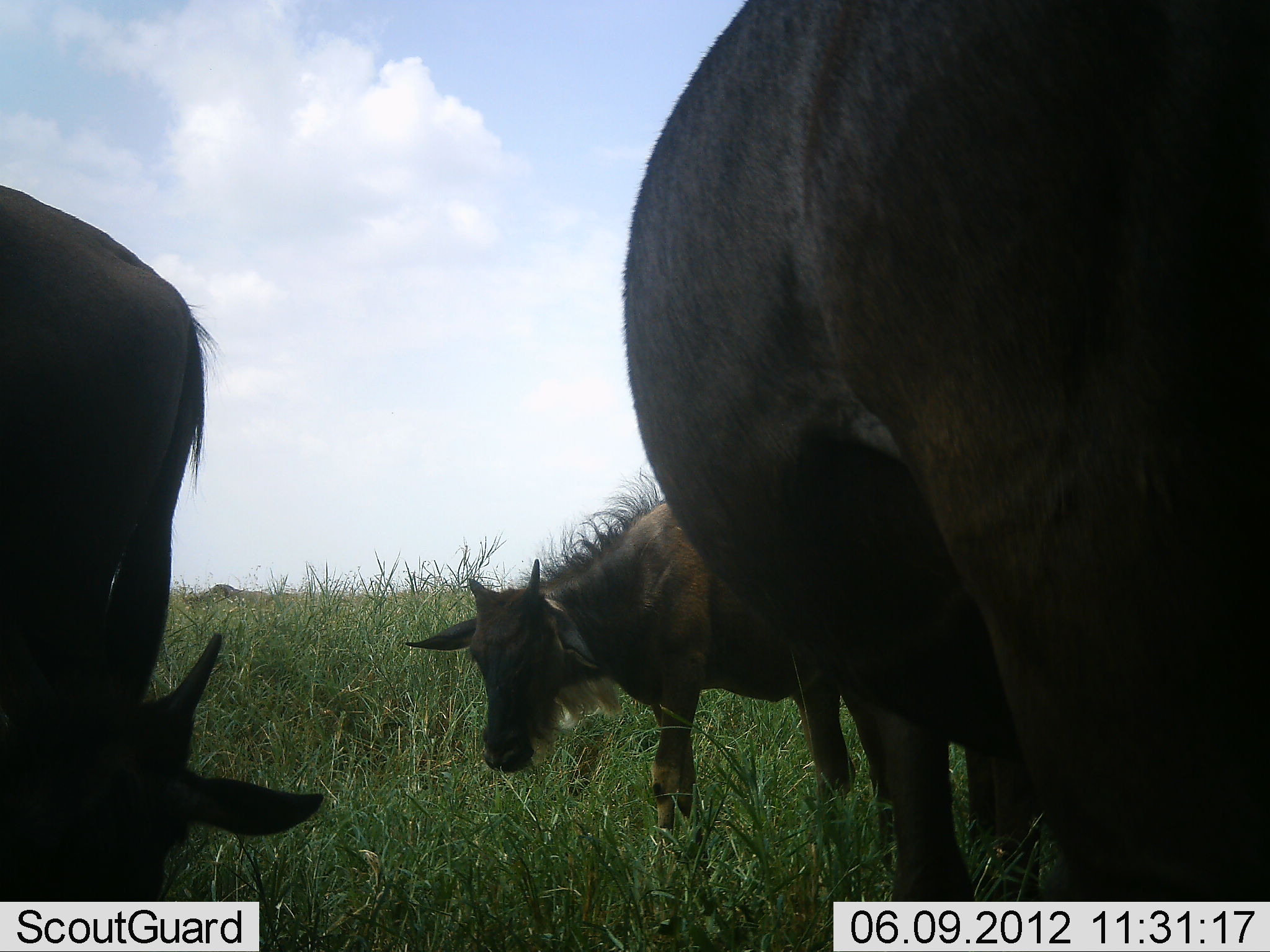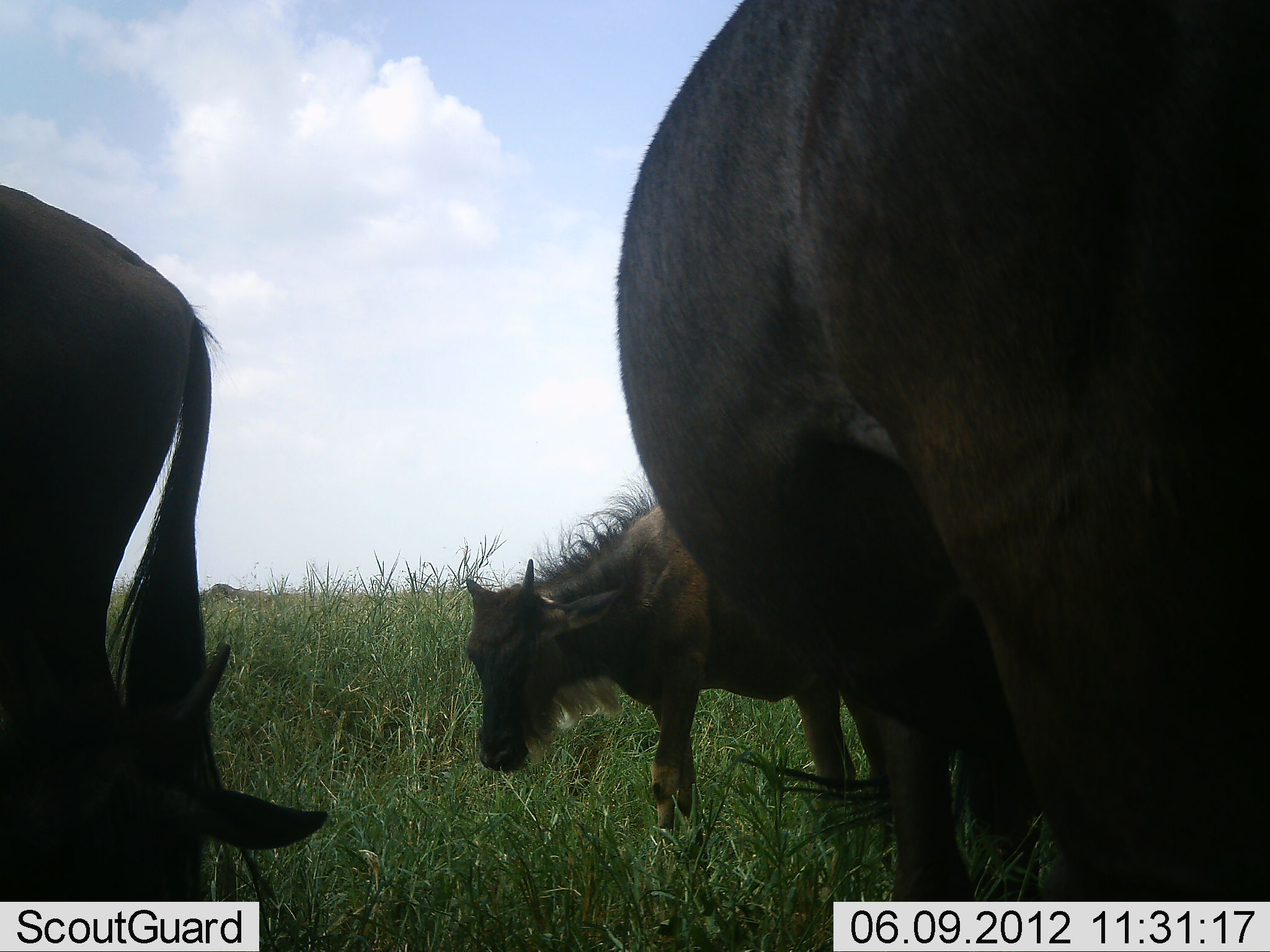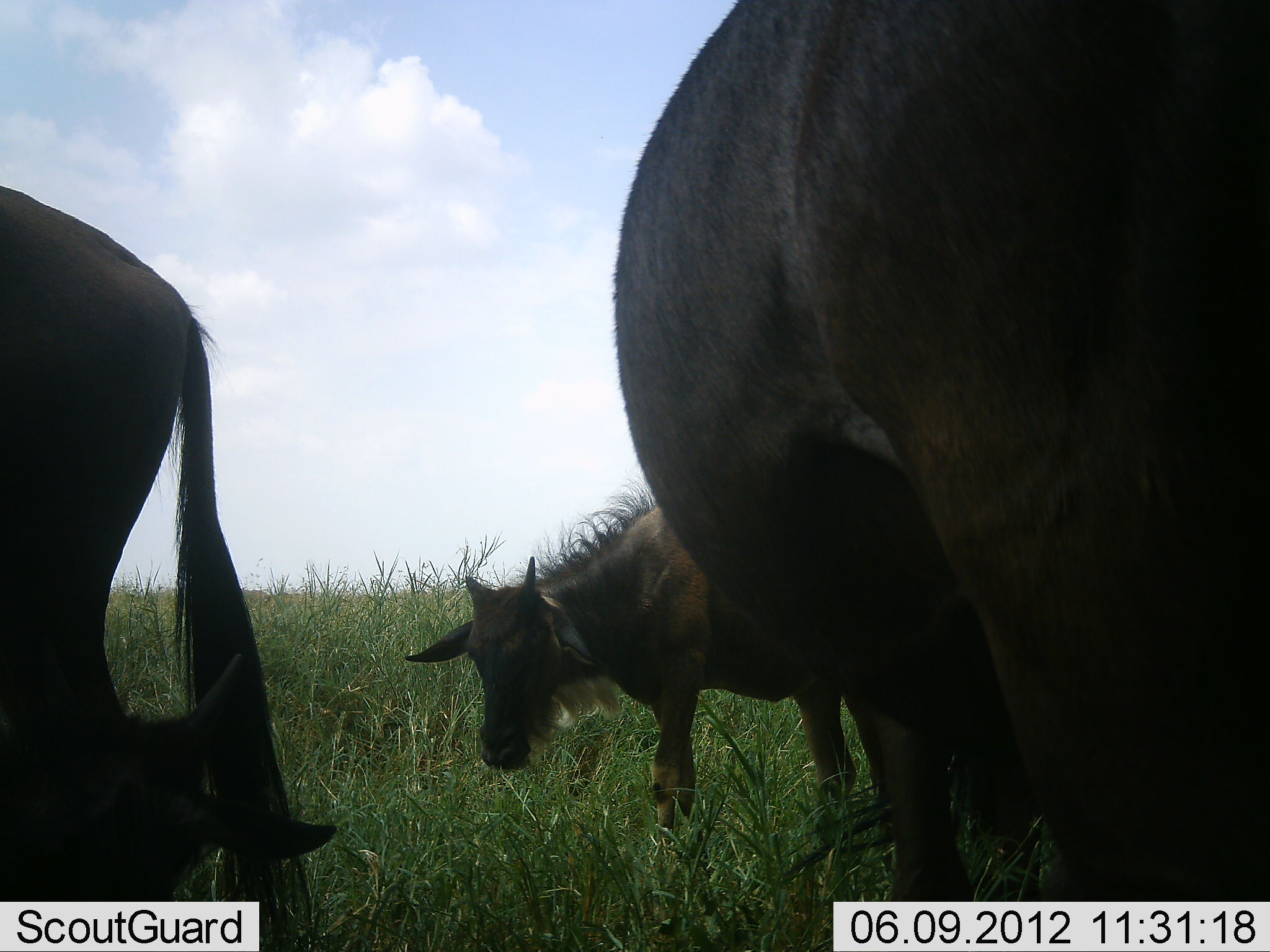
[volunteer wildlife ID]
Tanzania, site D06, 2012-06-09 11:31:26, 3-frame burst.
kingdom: Animalia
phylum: Chordata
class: Mammalia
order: Artiodactyla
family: Bovidae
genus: Connochaetes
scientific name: Connochaetes taurinus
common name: blue wildebeest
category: wildebeest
Wildebeest (blue wildebeest) (Connochaetes taurinus), count 3. Behavior (volunteer vote fractions): standing 90%, resting 10%, moving 0%, interacting 0%. Young present (vote fraction): 70%. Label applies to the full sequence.